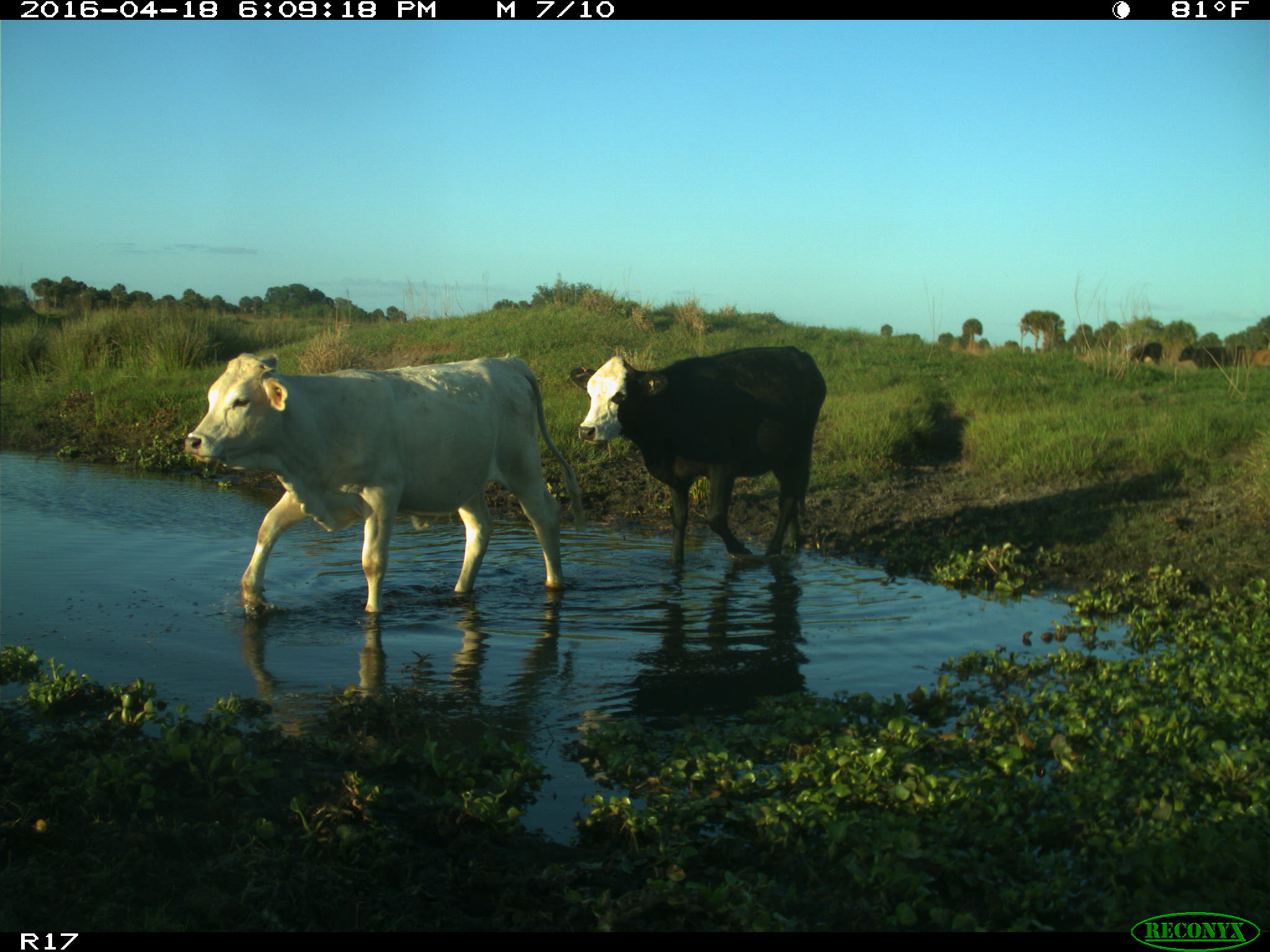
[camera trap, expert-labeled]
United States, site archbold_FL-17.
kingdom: Animalia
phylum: Chordata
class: Mammalia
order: Artiodactyla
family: Bovidae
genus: Bos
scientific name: Bos taurus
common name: domestic cow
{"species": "Bos taurus (domestic cow)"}